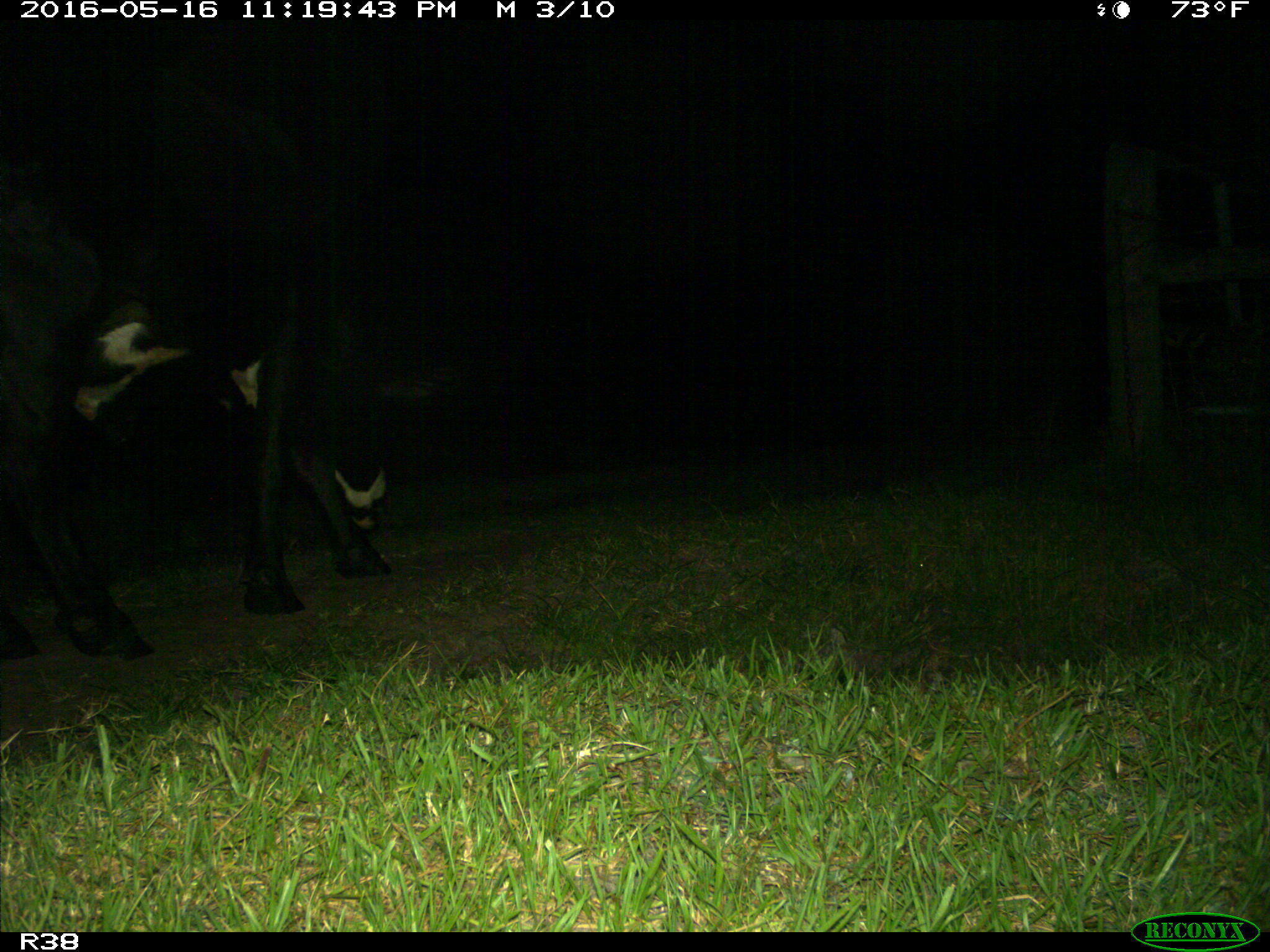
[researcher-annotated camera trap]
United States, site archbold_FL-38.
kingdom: Animalia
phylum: Chordata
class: Mammalia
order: Artiodactyla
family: Bovidae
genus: Bos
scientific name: Bos taurus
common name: domestic cow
Bos taurus (domestic cow).